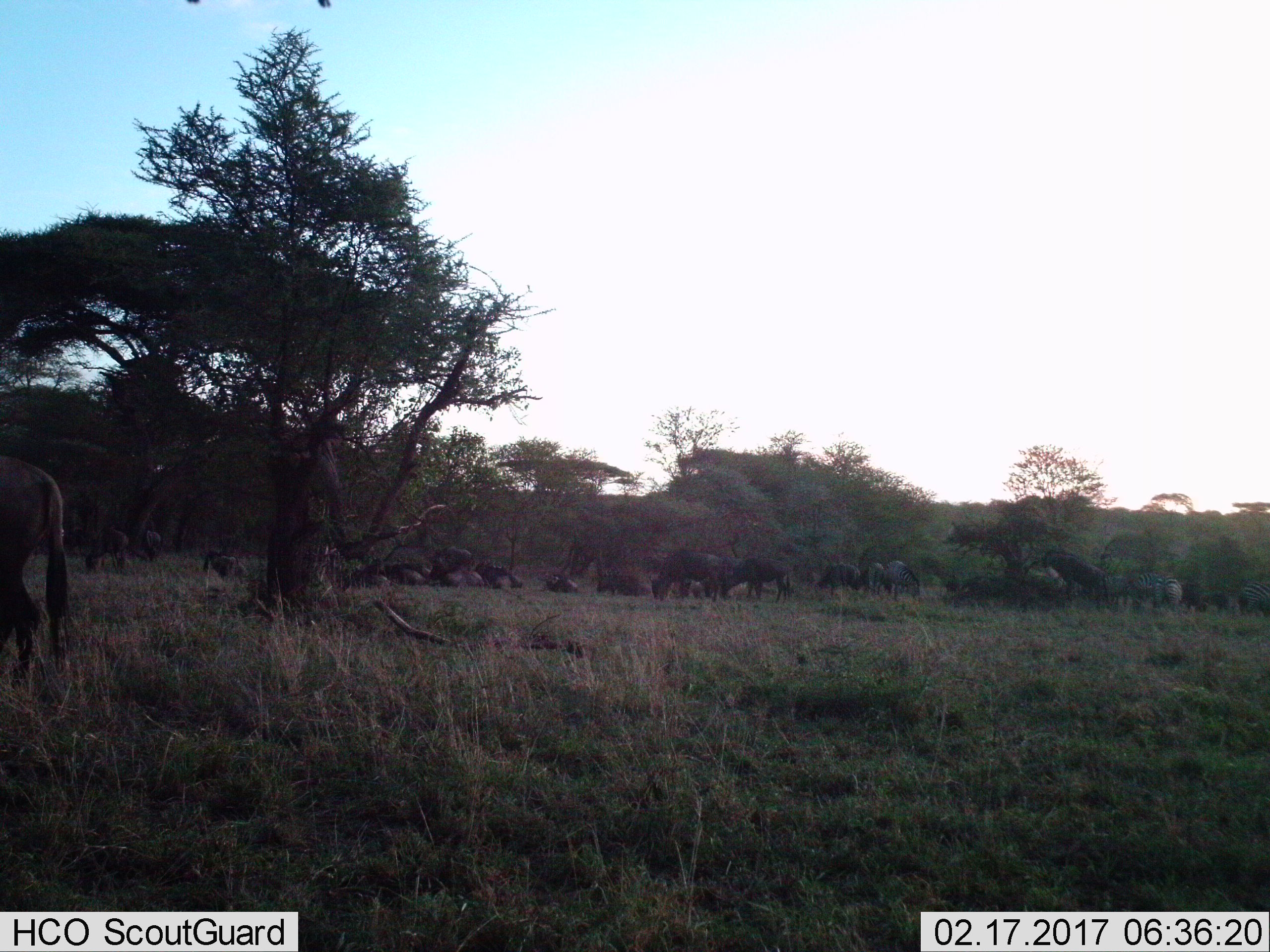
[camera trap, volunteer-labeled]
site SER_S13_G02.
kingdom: Animalia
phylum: Chordata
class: Mammalia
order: Artiodactyla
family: Bovidae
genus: Connochaetes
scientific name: Connochaetes taurinus taurinus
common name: blue wildebeest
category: wildebeestblue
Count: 11-50.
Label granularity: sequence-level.